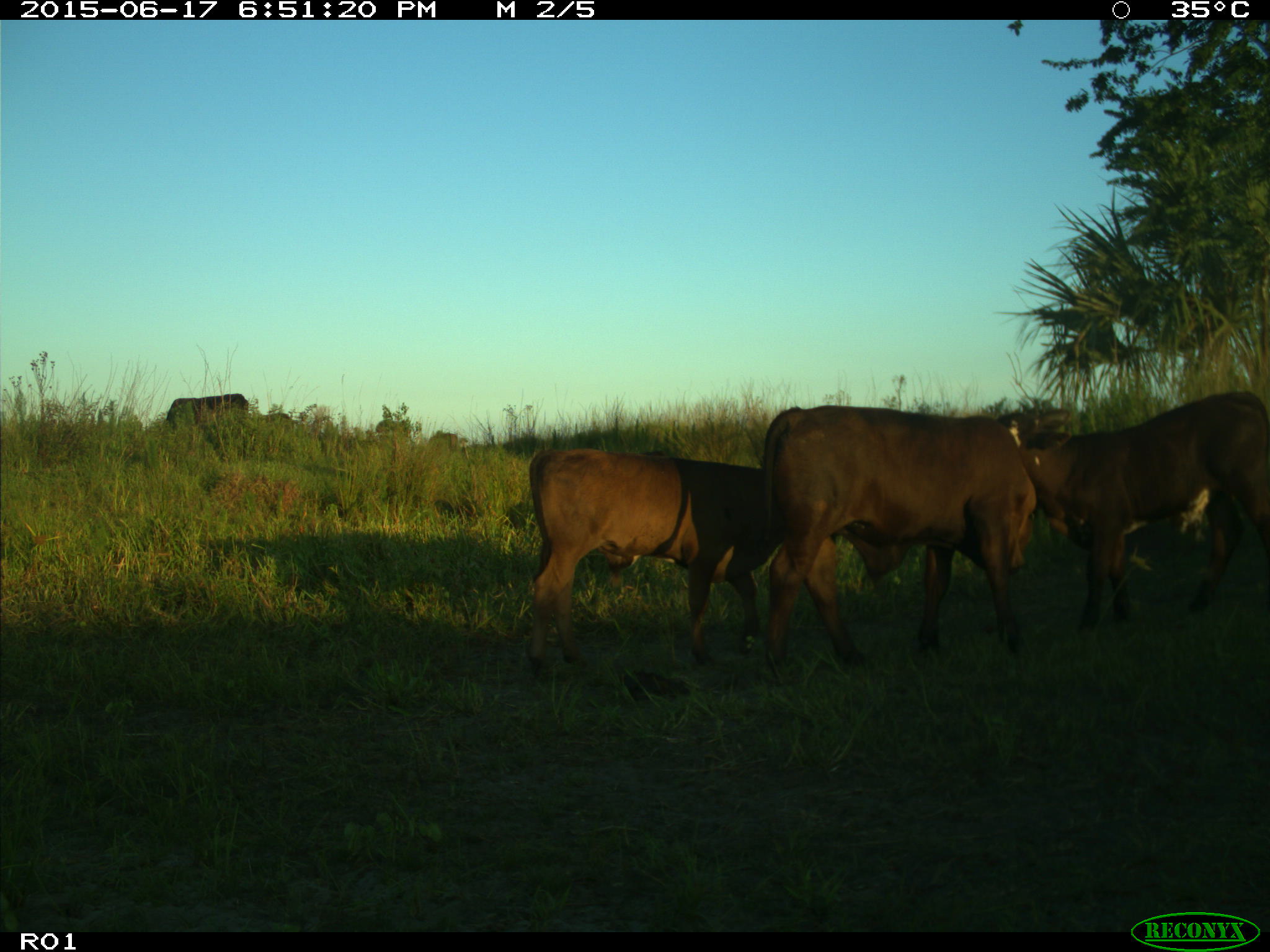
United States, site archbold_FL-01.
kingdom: Animalia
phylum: Chordata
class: Mammalia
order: Artiodactyla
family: Bovidae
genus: Bos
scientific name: Bos taurus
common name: domestic cow